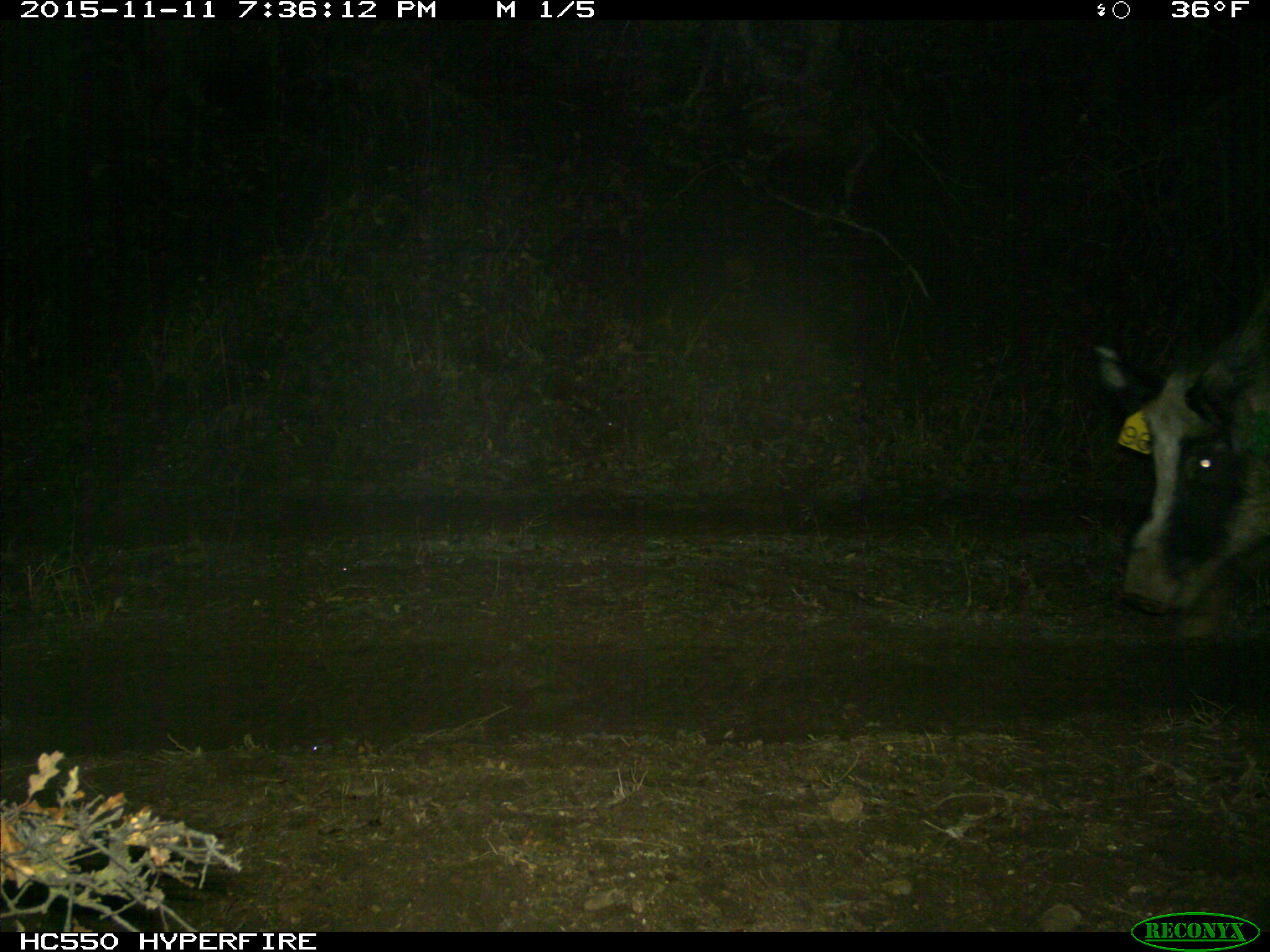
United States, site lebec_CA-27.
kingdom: Animalia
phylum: Chordata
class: Mammalia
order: Artiodactyla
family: Suidae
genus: Sus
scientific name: Sus scrofa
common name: wild boar